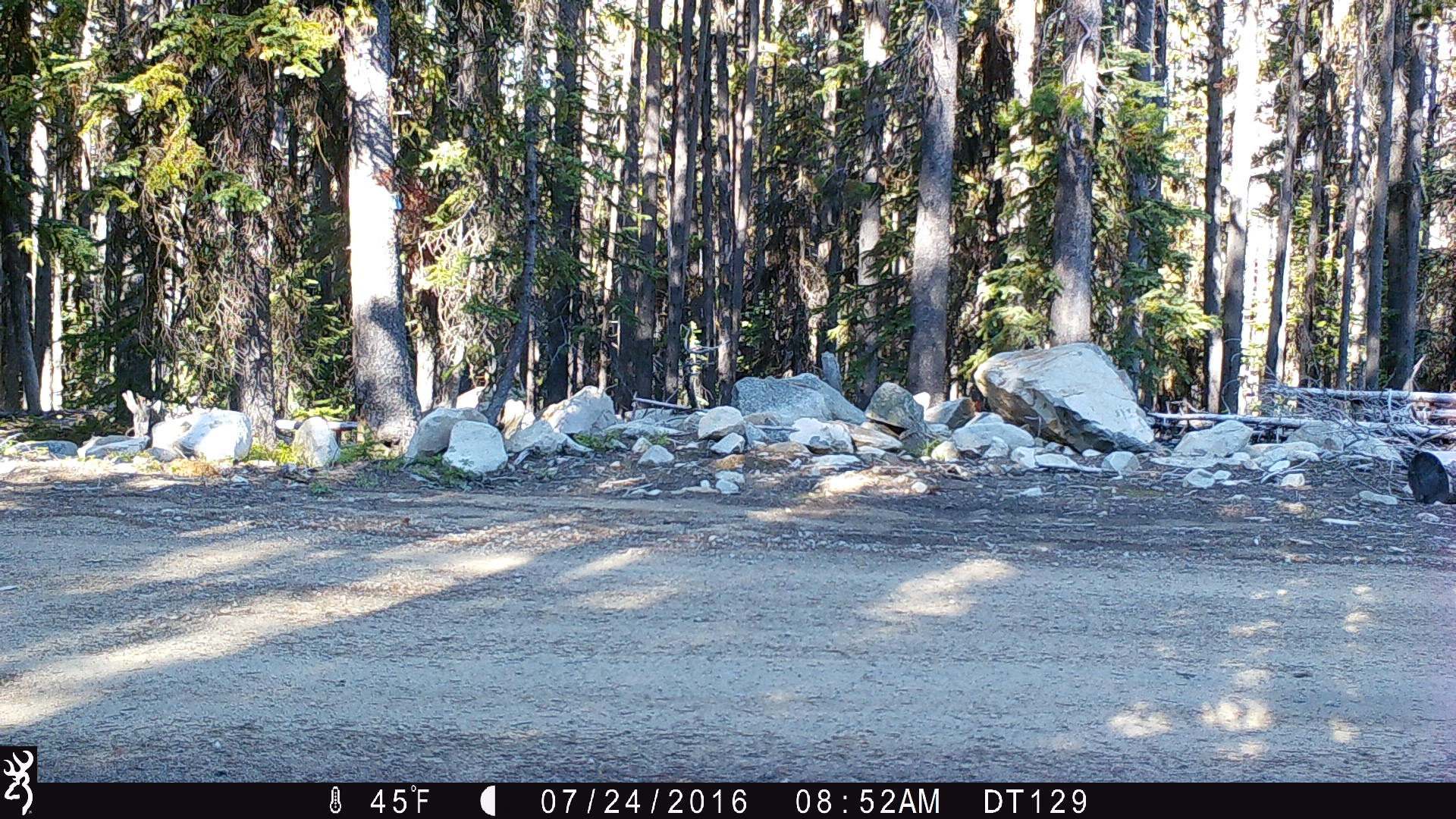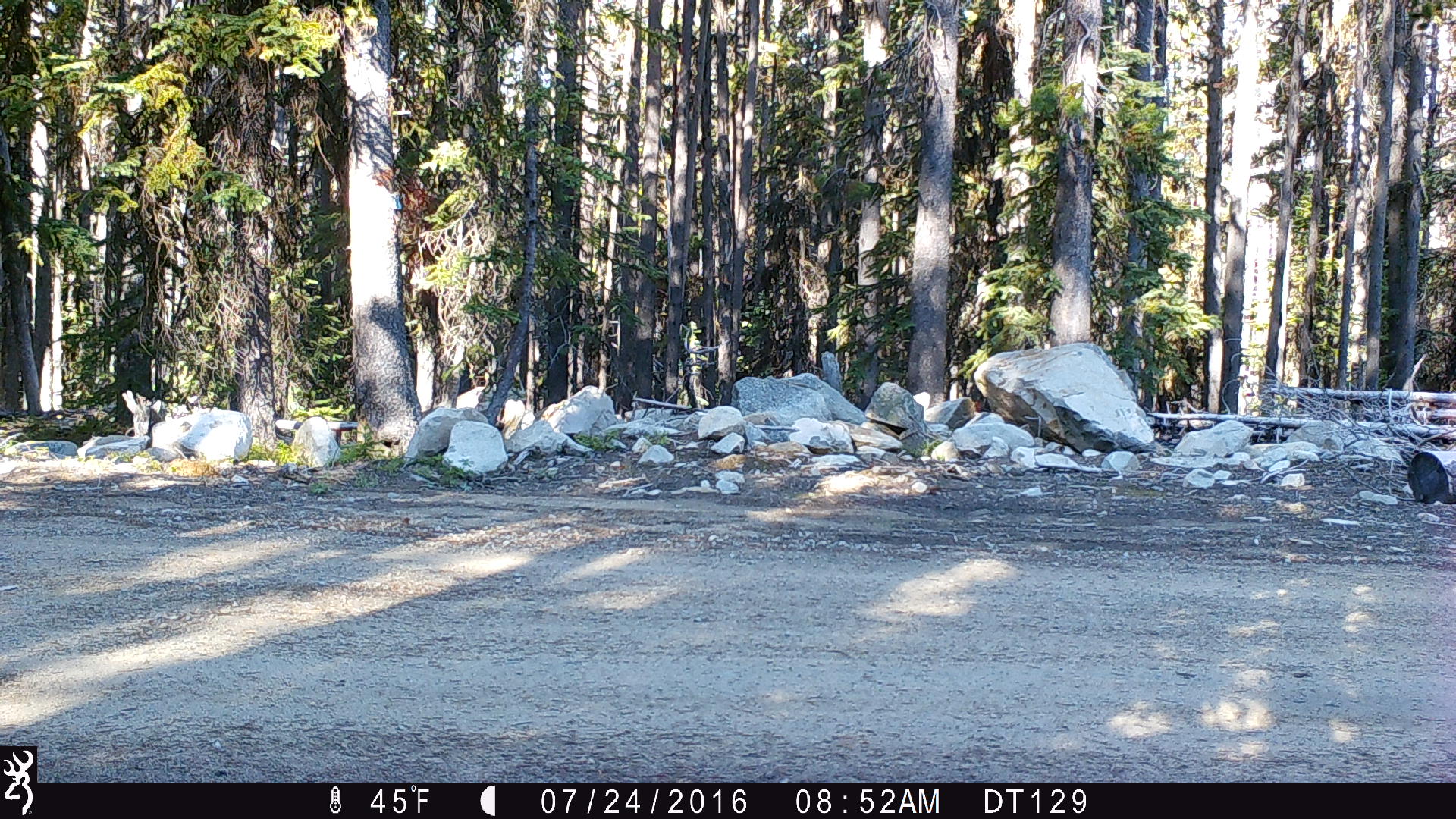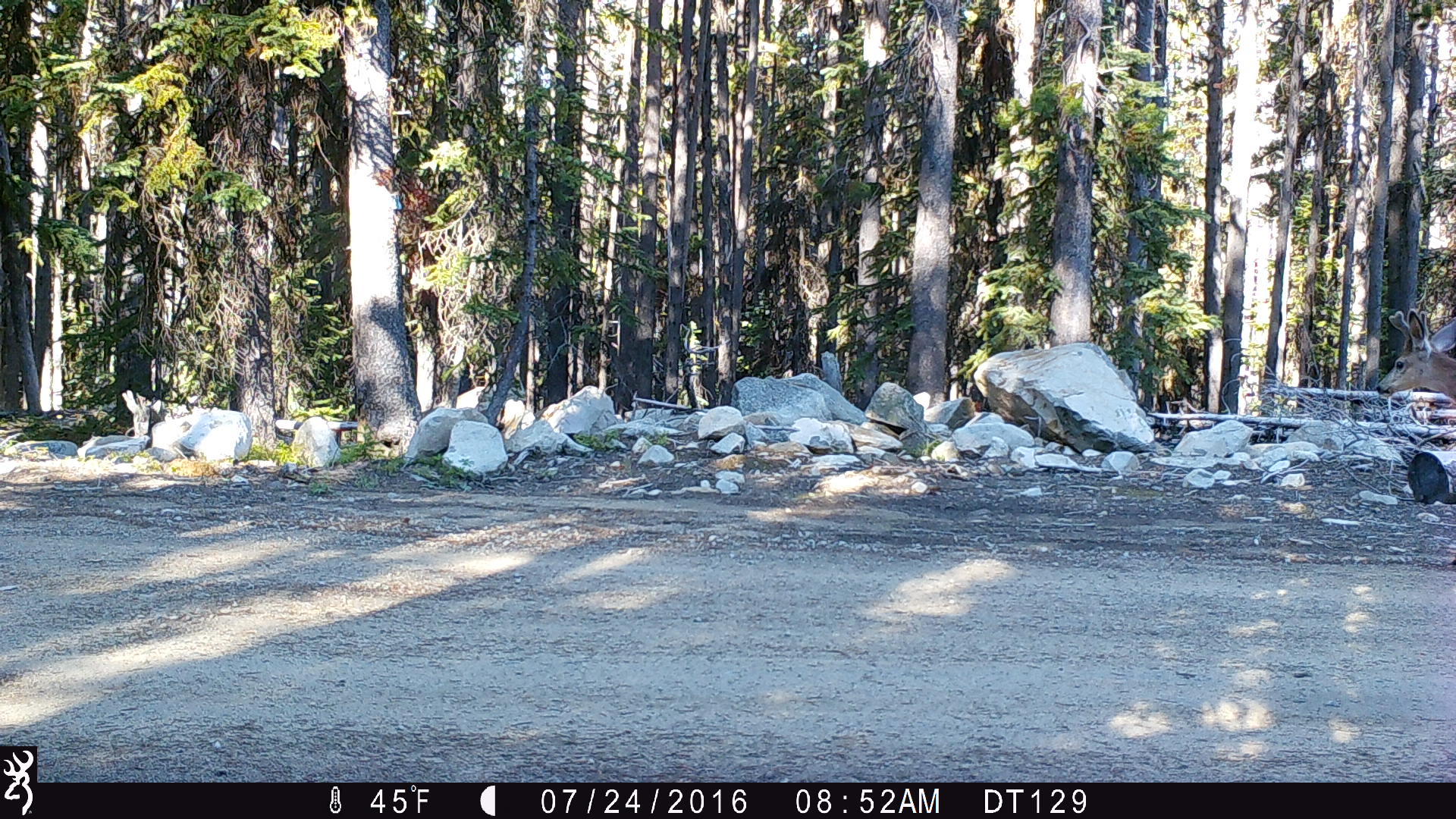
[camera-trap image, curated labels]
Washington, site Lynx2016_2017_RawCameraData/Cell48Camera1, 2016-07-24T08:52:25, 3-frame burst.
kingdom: Animalia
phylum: Chordata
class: Mammalia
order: Artiodactyla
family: Cervidae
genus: Odocoileus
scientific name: Odocoileus hemionus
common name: mule deer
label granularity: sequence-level